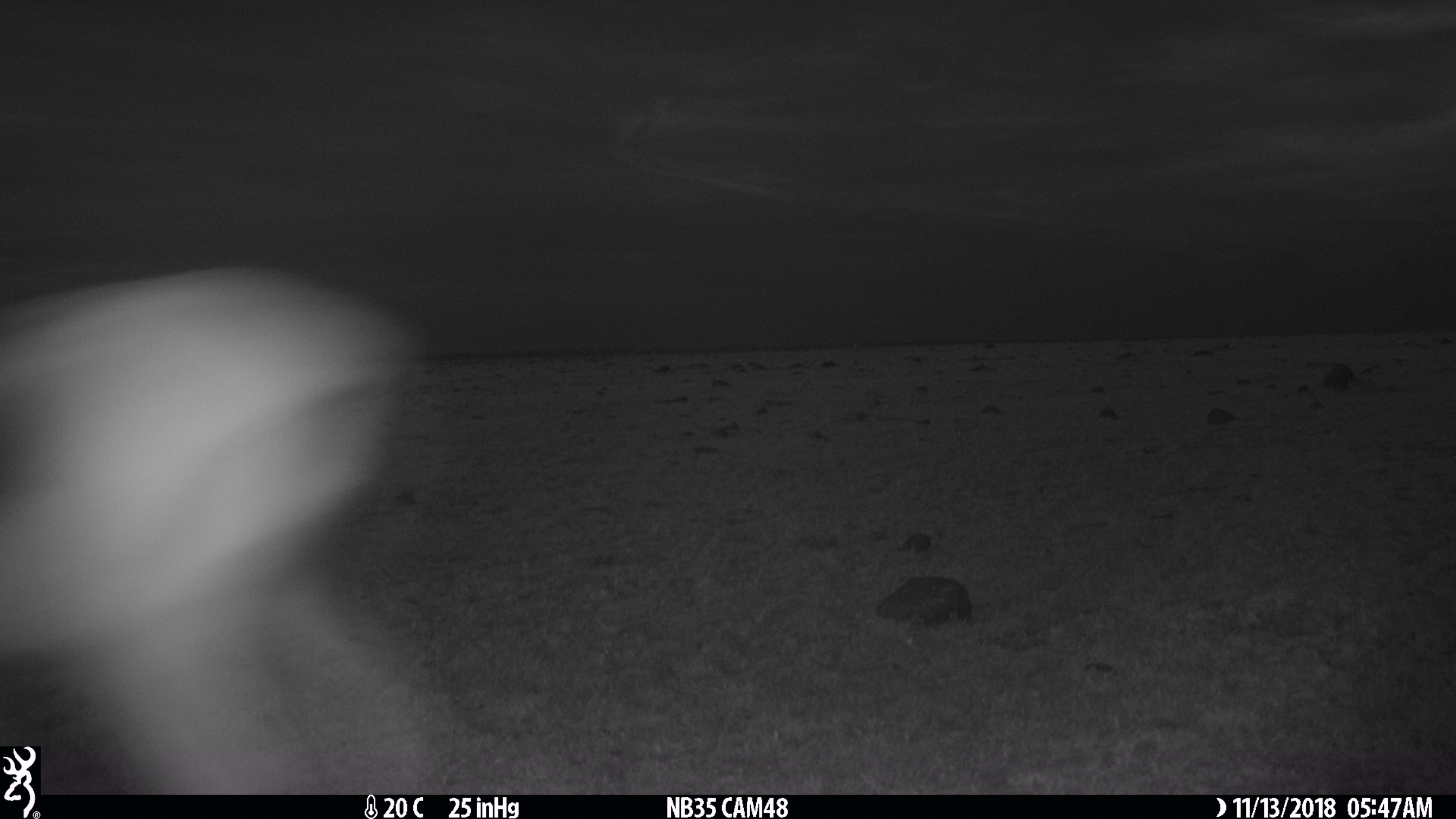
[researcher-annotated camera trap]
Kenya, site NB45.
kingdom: Animalia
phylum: Chordata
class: Mammalia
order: Artiodactyla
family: Bovidae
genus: Eudorcas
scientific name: Eudorcas thomsonii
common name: thomon's gazelle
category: gazelle thomsons